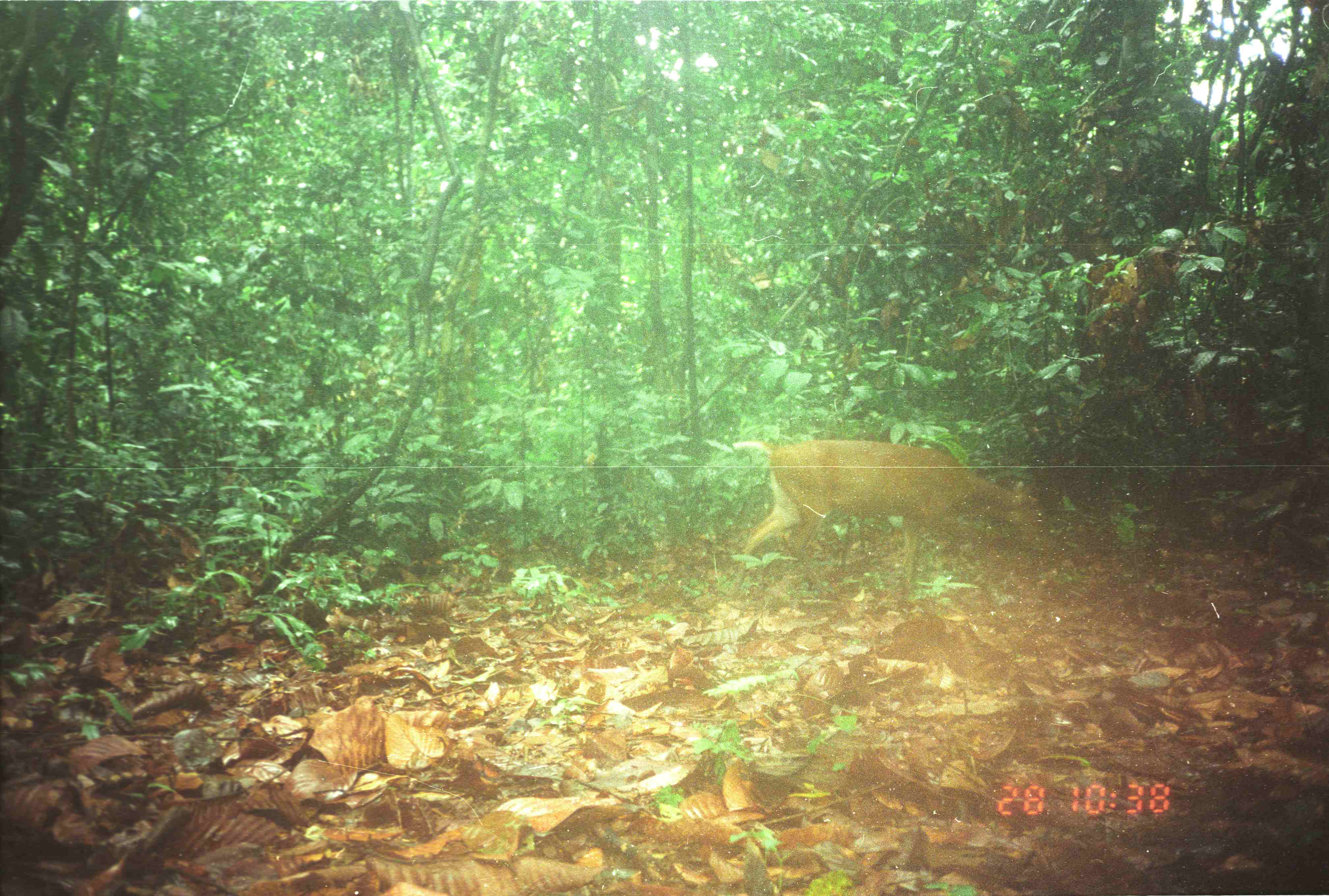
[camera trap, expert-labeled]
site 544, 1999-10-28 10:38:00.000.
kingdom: Animalia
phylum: Chordata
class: Mammalia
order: Artiodactyla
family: Cervidae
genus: Muntiacus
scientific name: Muntiacus muntjak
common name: southern red muntjac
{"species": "Muntiacus muntjak (southern red muntjac)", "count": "1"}